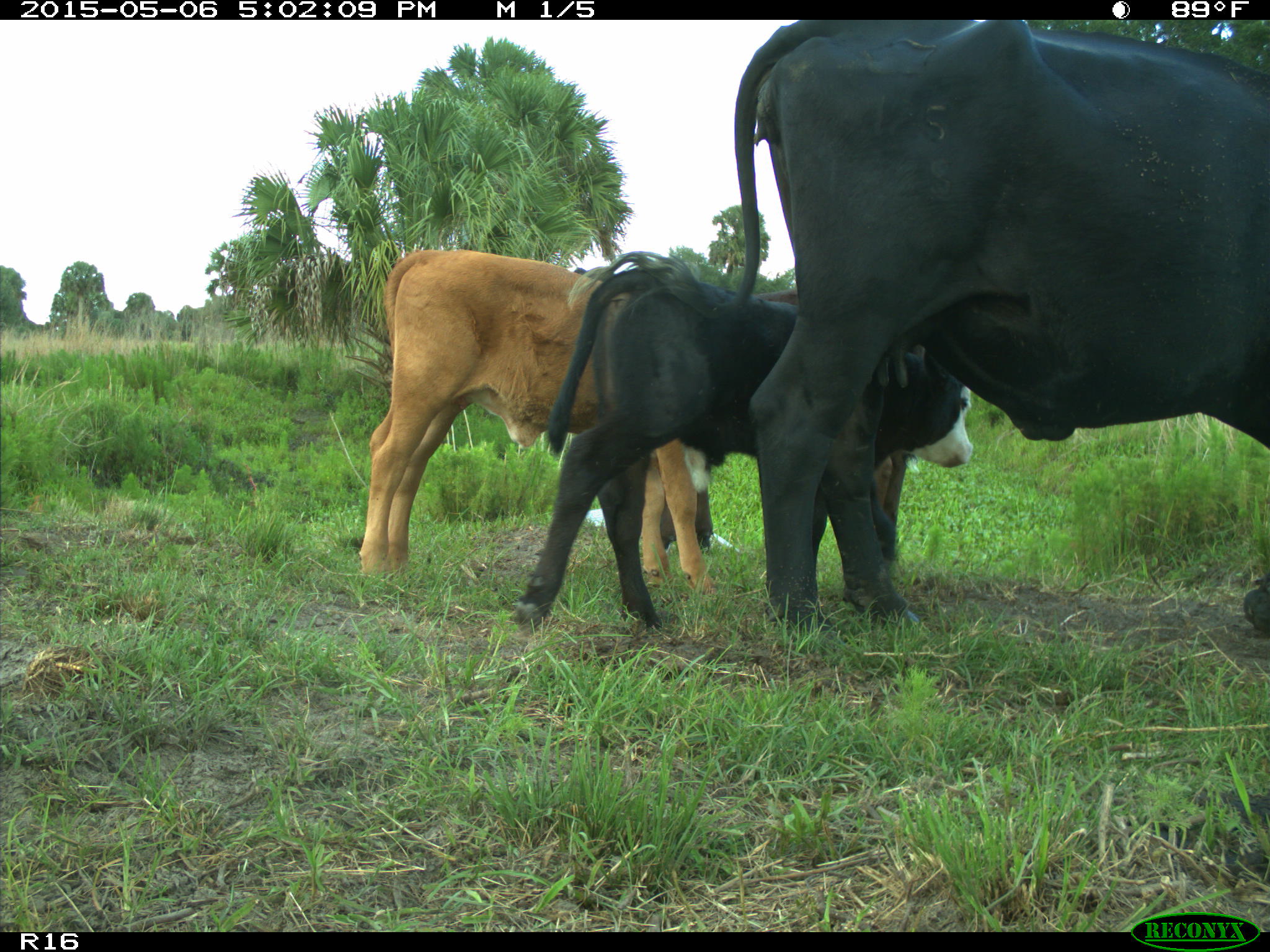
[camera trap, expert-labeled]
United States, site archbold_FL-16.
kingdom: Animalia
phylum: Chordata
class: Mammalia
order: Artiodactyla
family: Bovidae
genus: Bos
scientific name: Bos taurus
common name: domestic cow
Bos taurus (domestic cow).